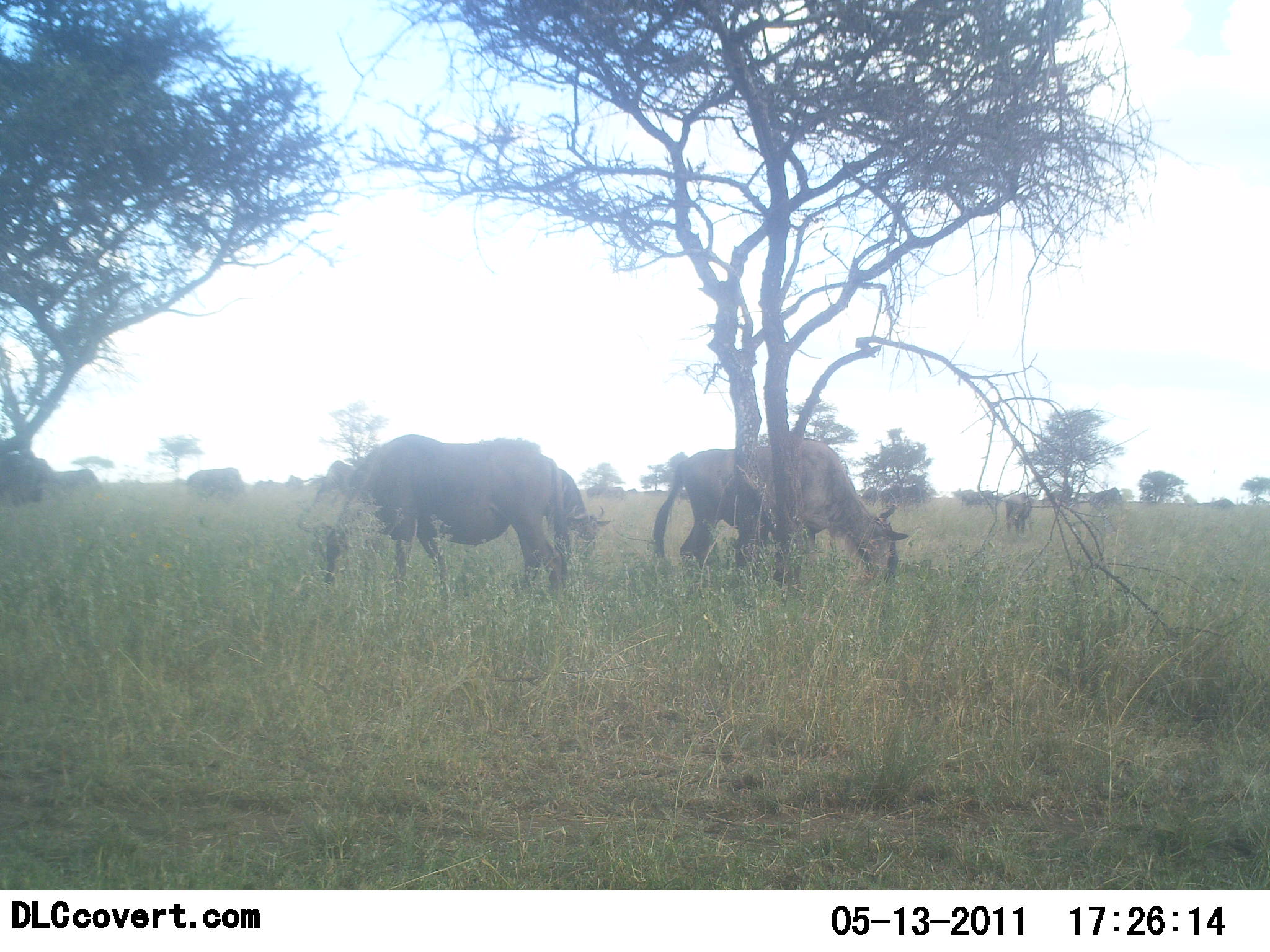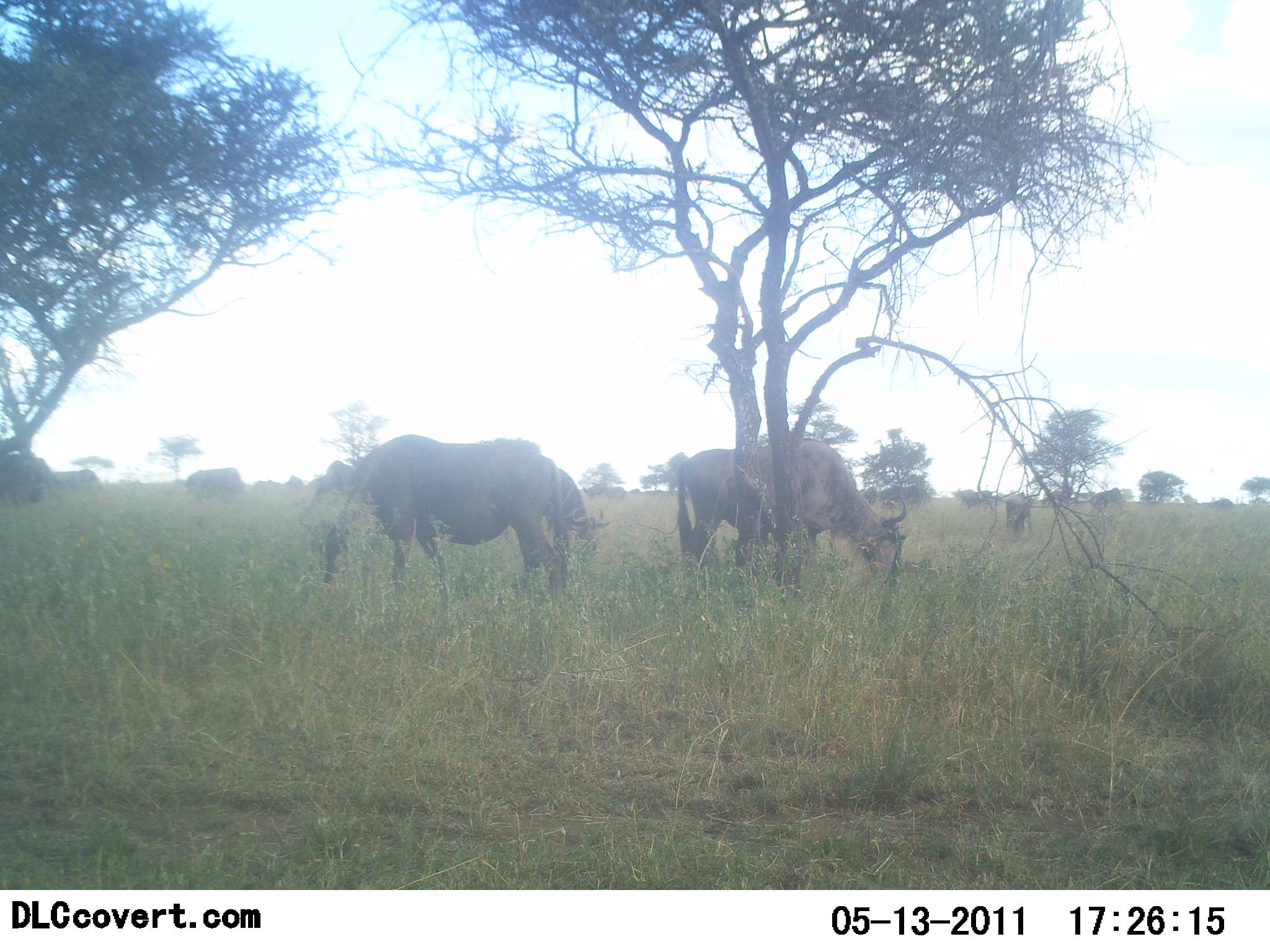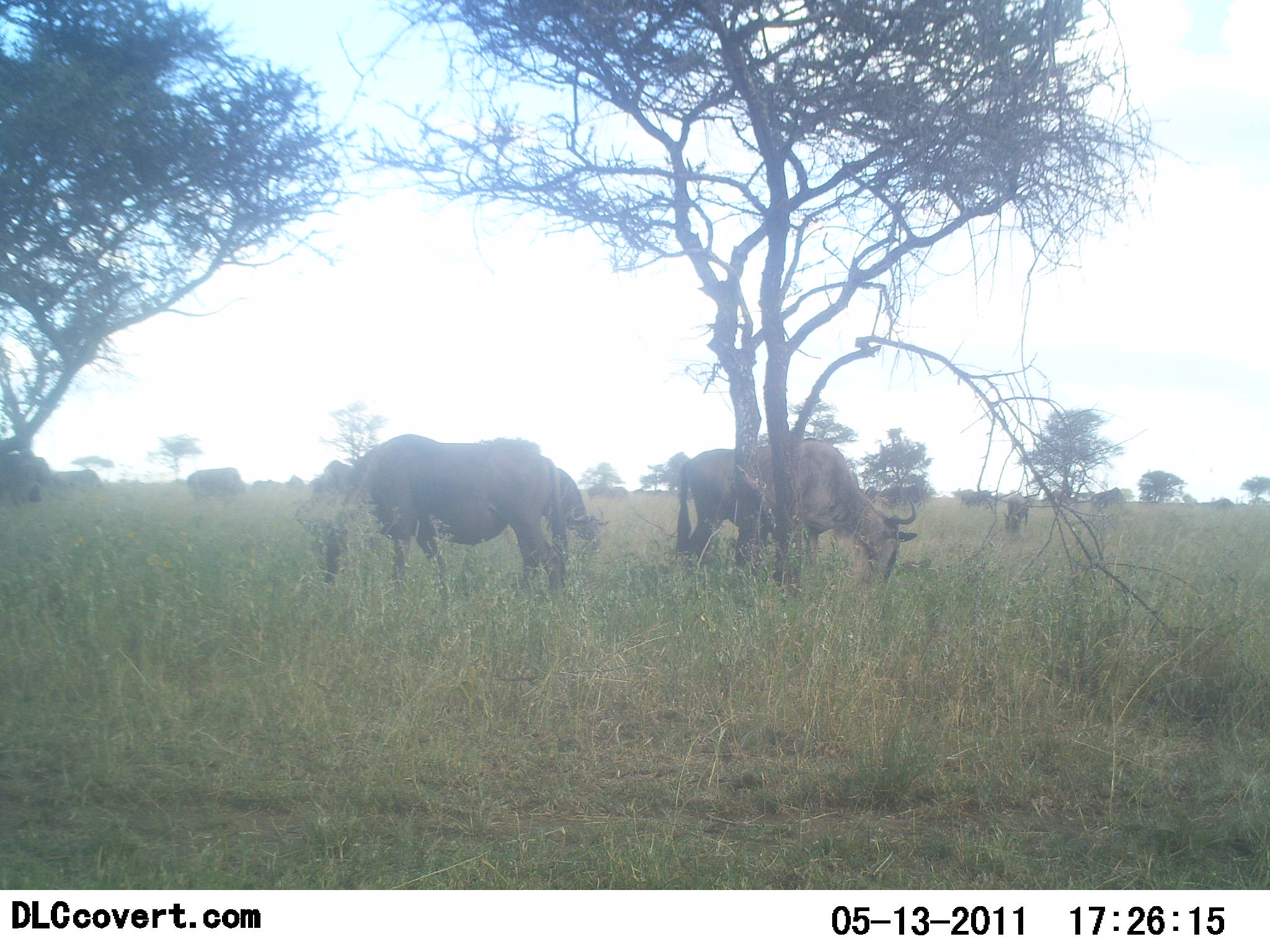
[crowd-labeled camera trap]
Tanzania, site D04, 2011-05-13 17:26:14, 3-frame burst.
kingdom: Animalia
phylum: Chordata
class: Mammalia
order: Artiodactyla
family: Bovidae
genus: Connochaetes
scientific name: Connochaetes taurinus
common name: blue wildebeest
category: wildebeest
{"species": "wildebeest (blue wildebeest) (Connochaetes taurinus)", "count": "5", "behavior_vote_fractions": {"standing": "38%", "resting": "0%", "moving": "8%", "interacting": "0%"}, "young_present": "0%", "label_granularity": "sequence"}